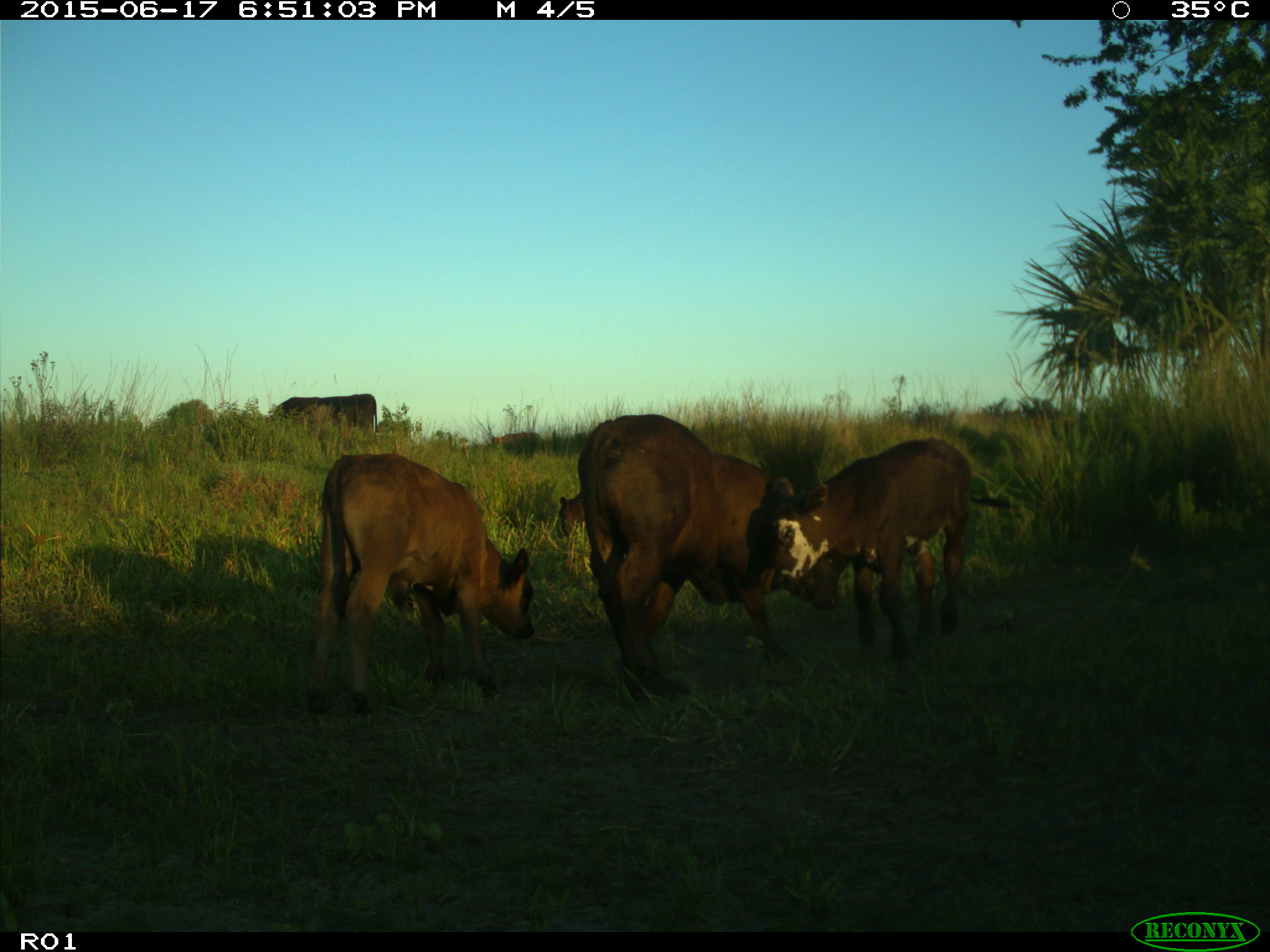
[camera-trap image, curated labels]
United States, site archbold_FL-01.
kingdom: Animalia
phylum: Chordata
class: Mammalia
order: Artiodactyla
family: Bovidae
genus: Bos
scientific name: Bos taurus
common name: domestic cow